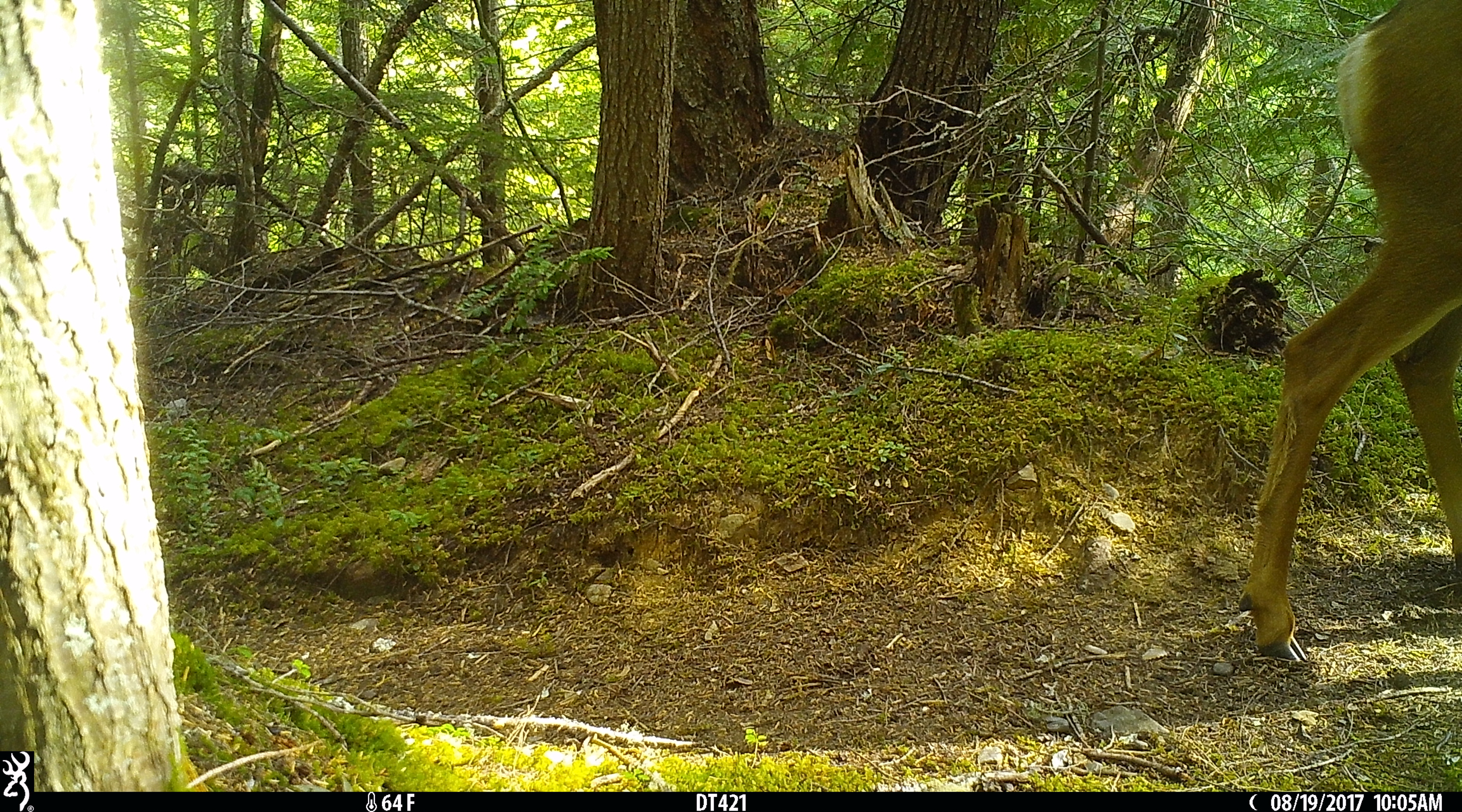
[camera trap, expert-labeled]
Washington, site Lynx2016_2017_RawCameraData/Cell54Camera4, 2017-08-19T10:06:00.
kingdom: Animalia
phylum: Chordata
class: Mammalia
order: Artiodactyla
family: Cervidae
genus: Odocoileus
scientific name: Odocoileus hemionus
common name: mule deer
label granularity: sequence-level